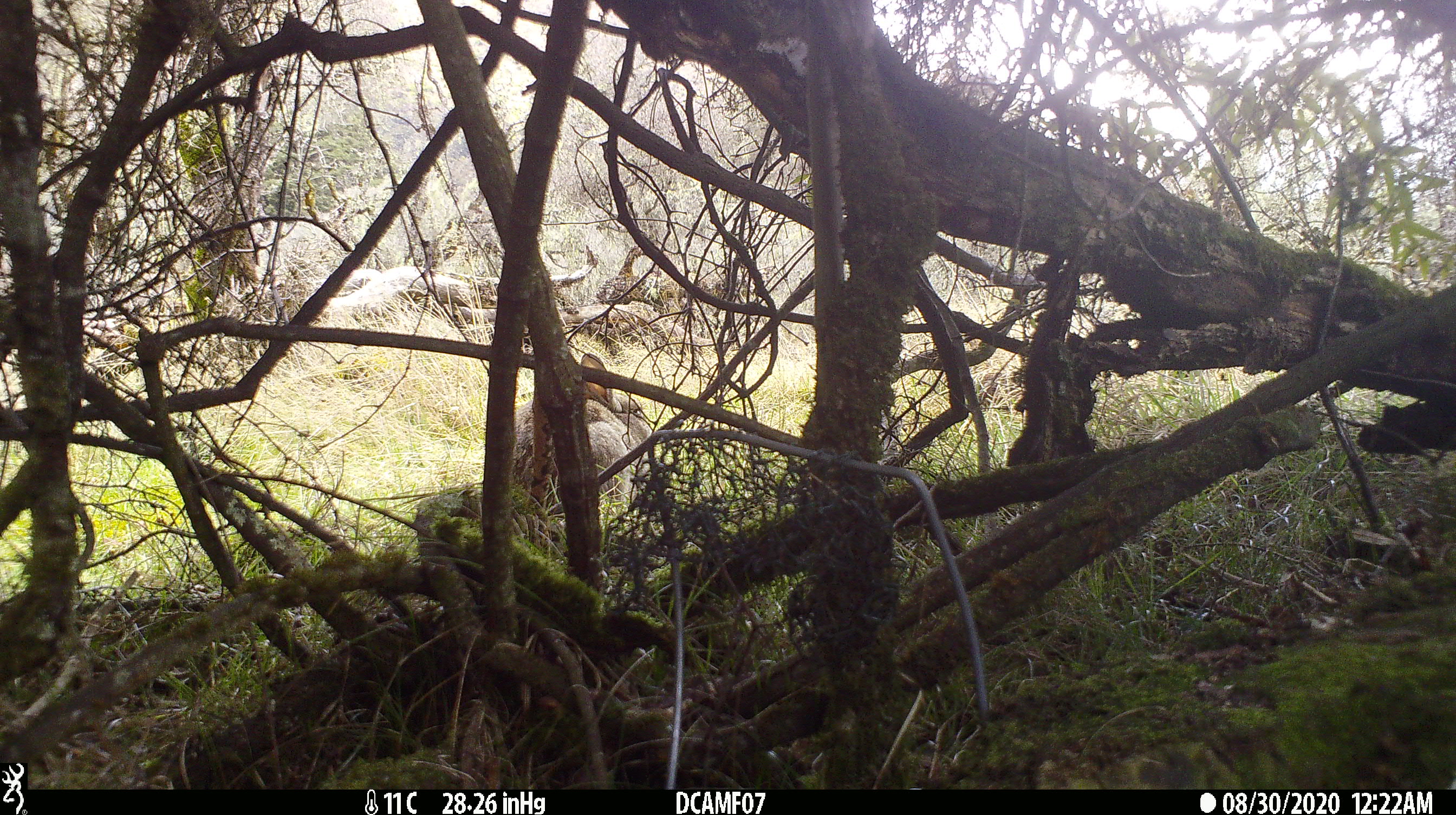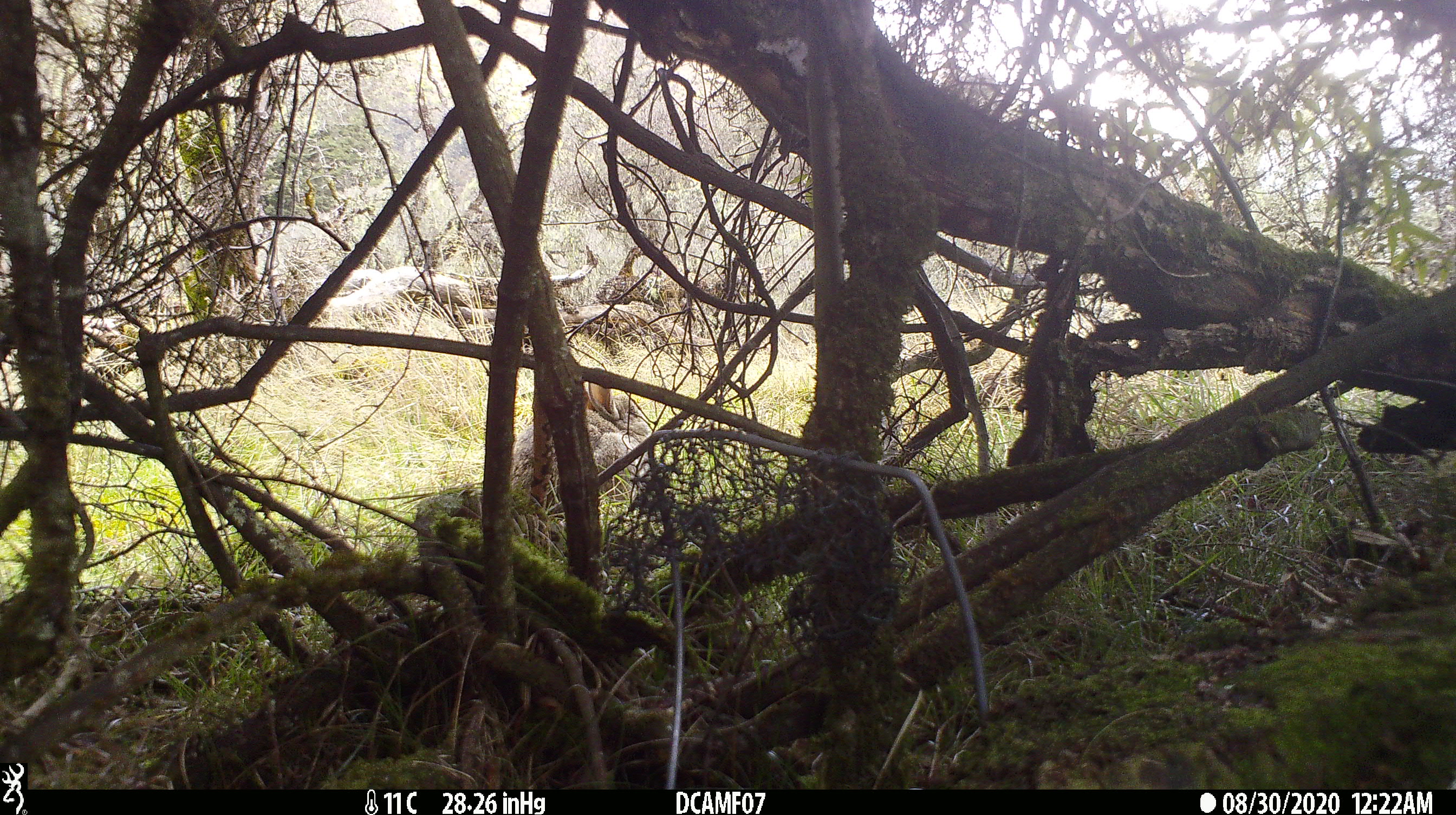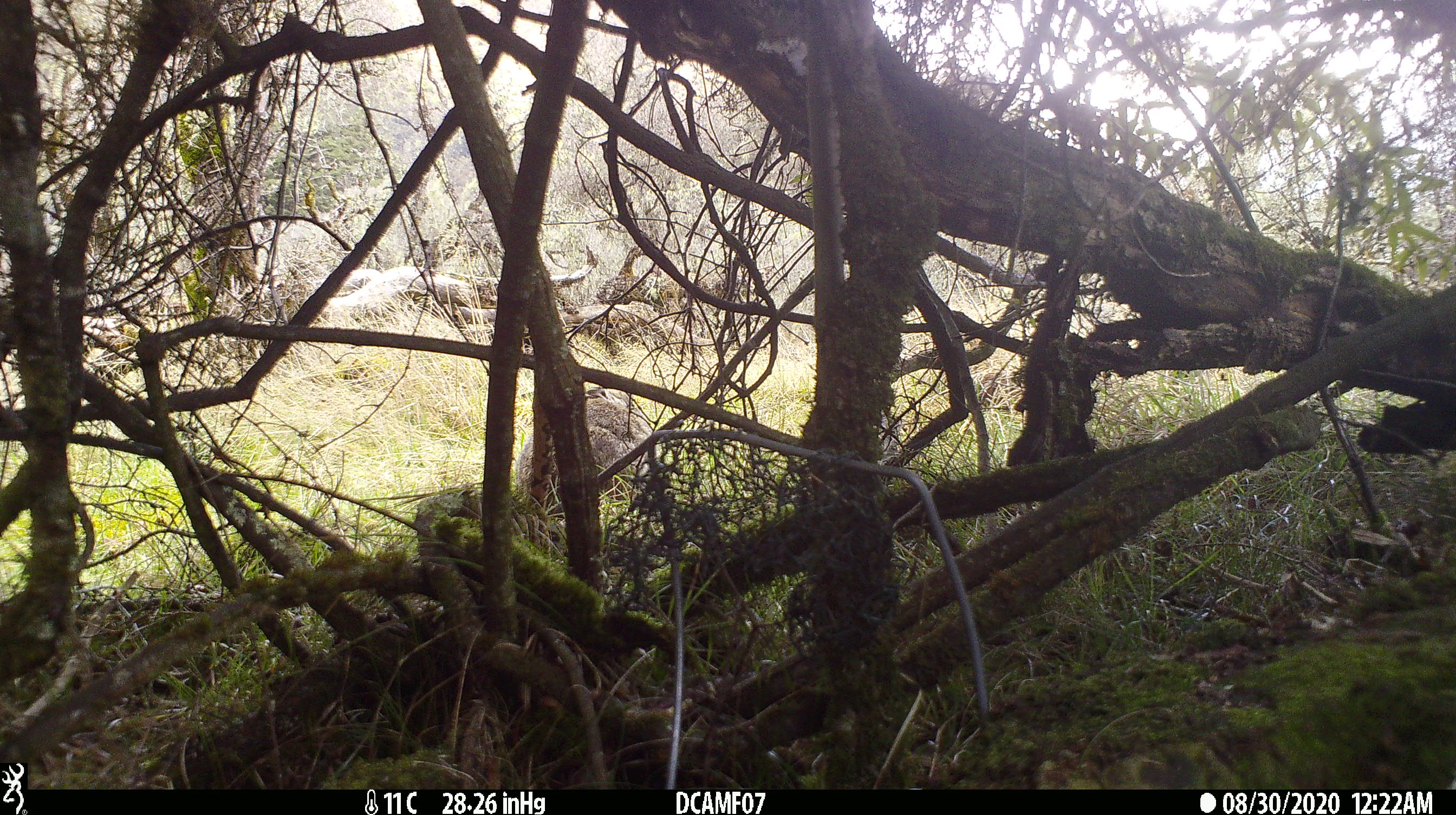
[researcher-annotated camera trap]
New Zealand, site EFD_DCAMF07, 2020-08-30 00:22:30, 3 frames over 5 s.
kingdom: Animalia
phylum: Chordata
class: Mammalia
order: Lagomorpha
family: Leporidae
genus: Oryctolagus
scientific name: Oryctolagus cuniculus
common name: european rabbit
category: rabbit